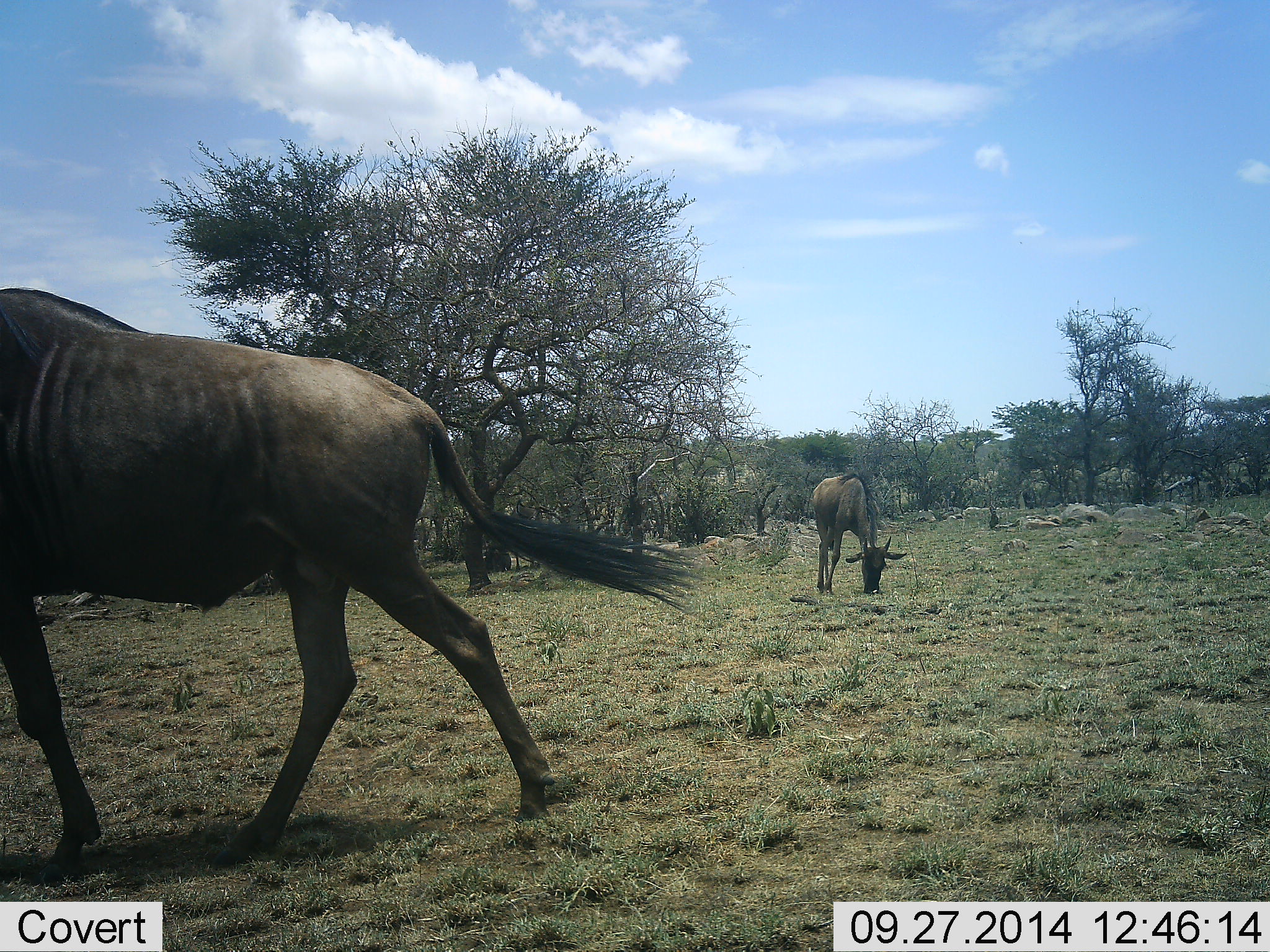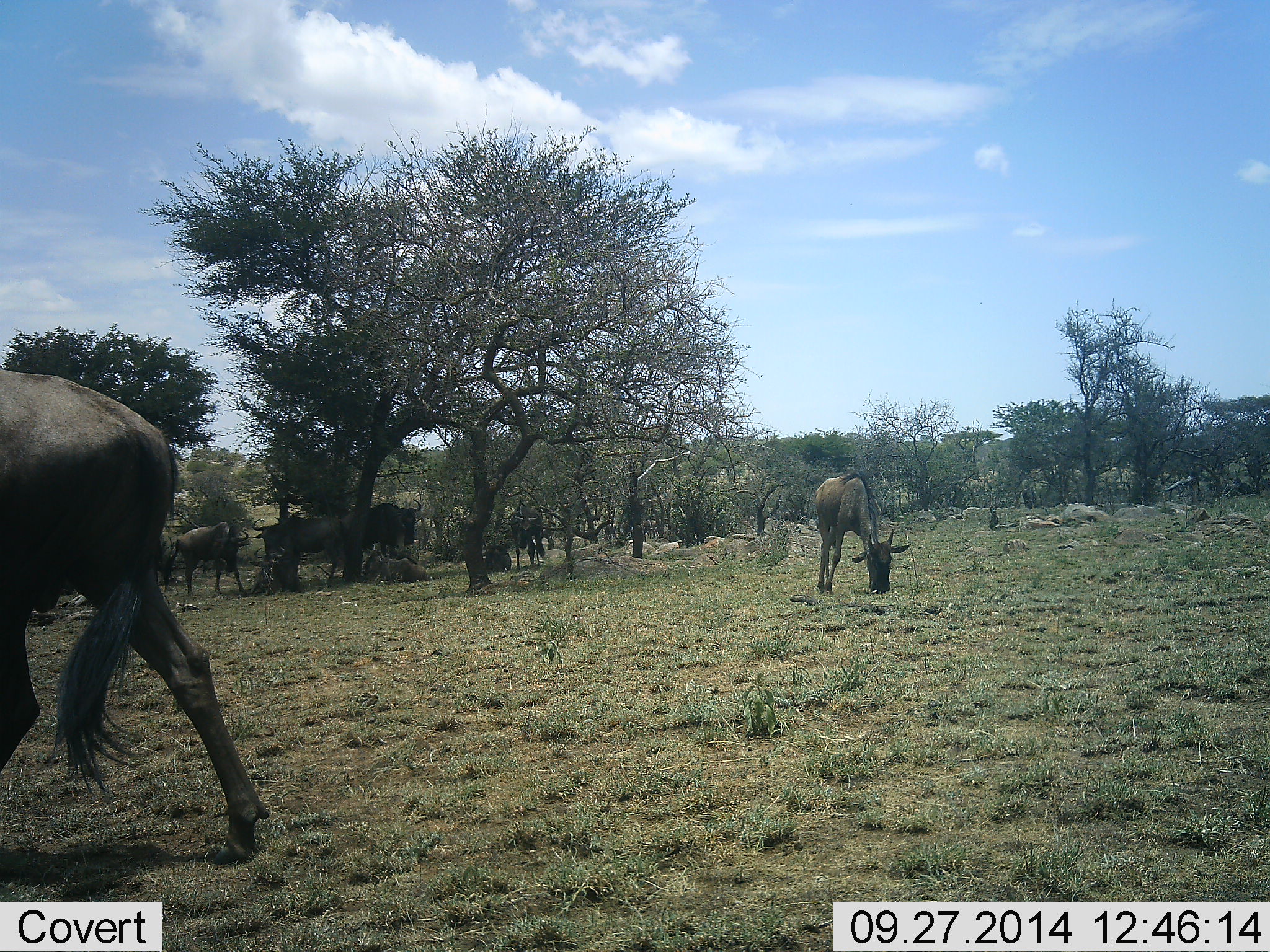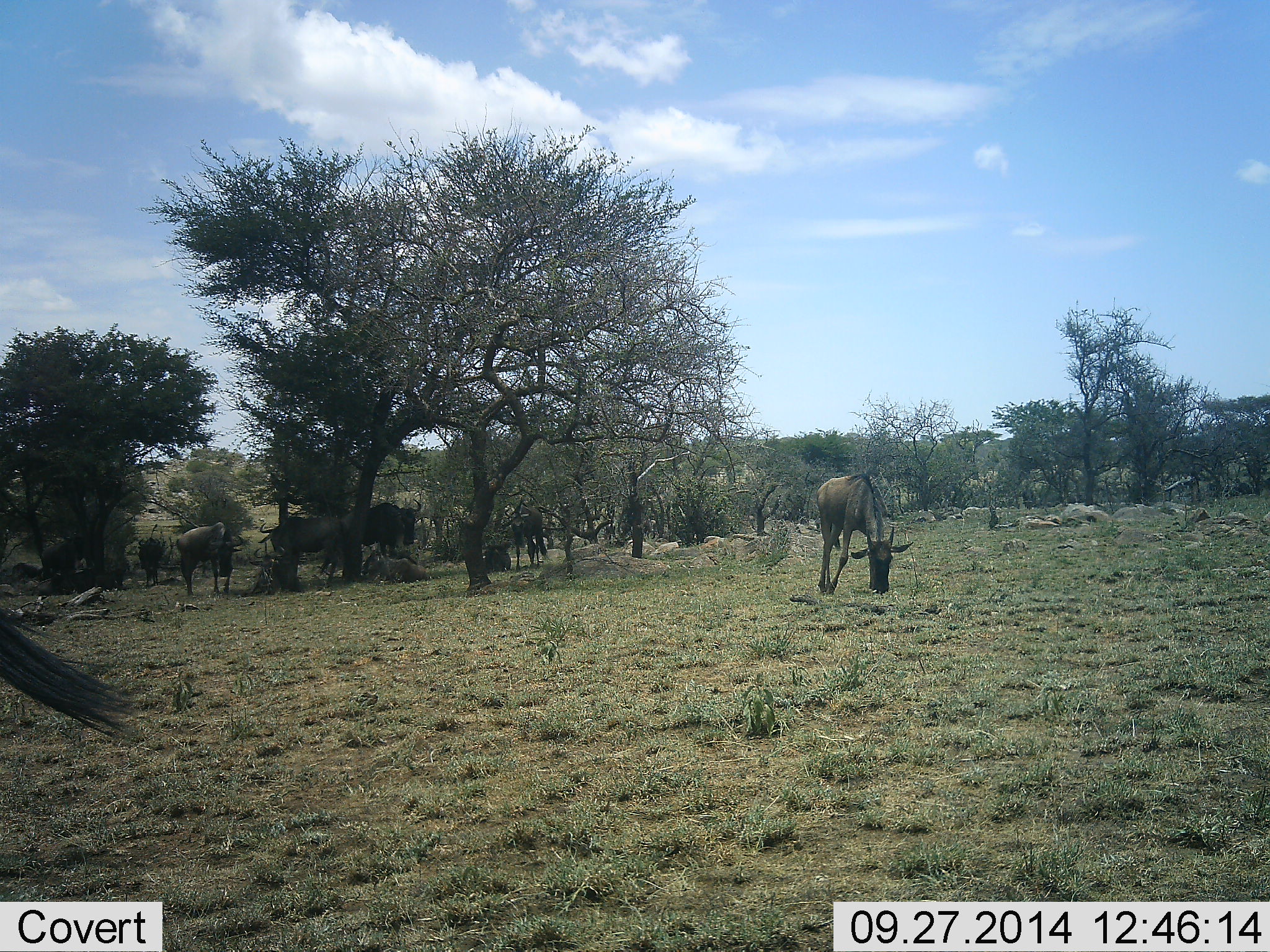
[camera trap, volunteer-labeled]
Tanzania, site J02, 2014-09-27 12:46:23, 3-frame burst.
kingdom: Animalia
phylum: Chordata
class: Mammalia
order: Artiodactyla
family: Bovidae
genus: Connochaetes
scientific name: Connochaetes taurinus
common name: blue wildebeest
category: wildebeest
Wildebeest (blue wildebeest) (Connochaetes taurinus), count 8. Behavior (volunteer vote fractions): standing 50%, resting 30%, moving 70%, interacting 0%. Young present (vote fraction): 0%. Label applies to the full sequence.